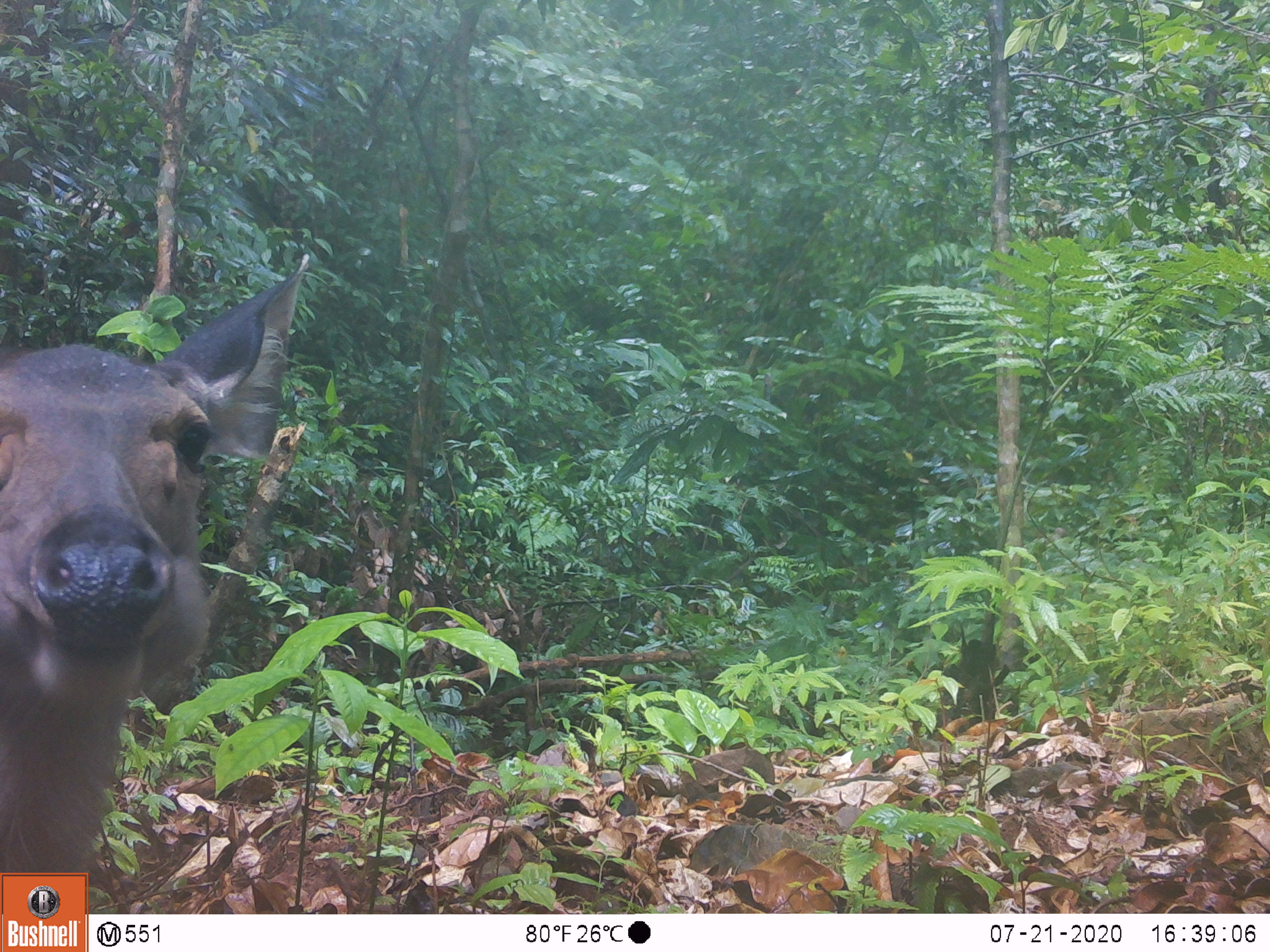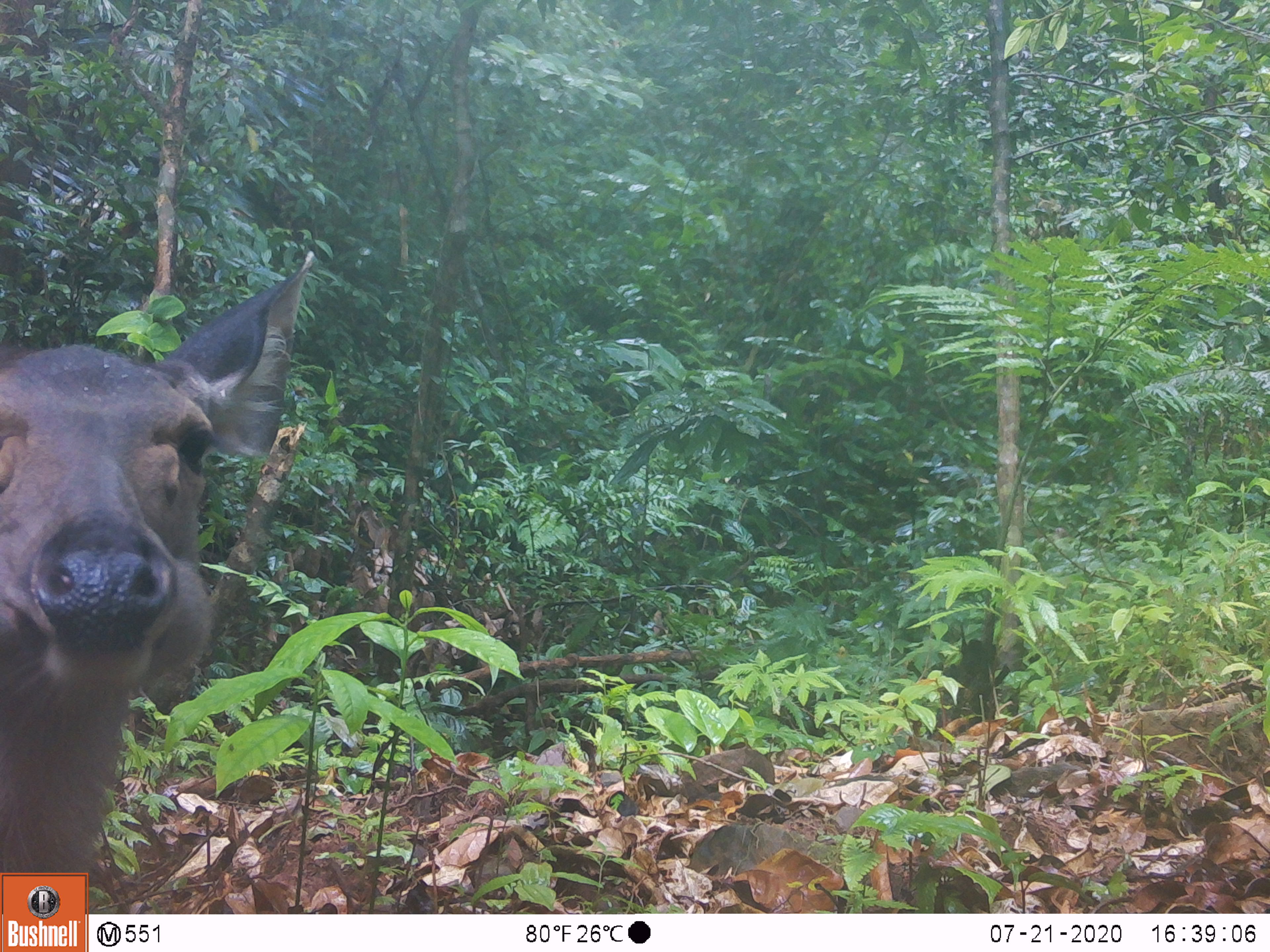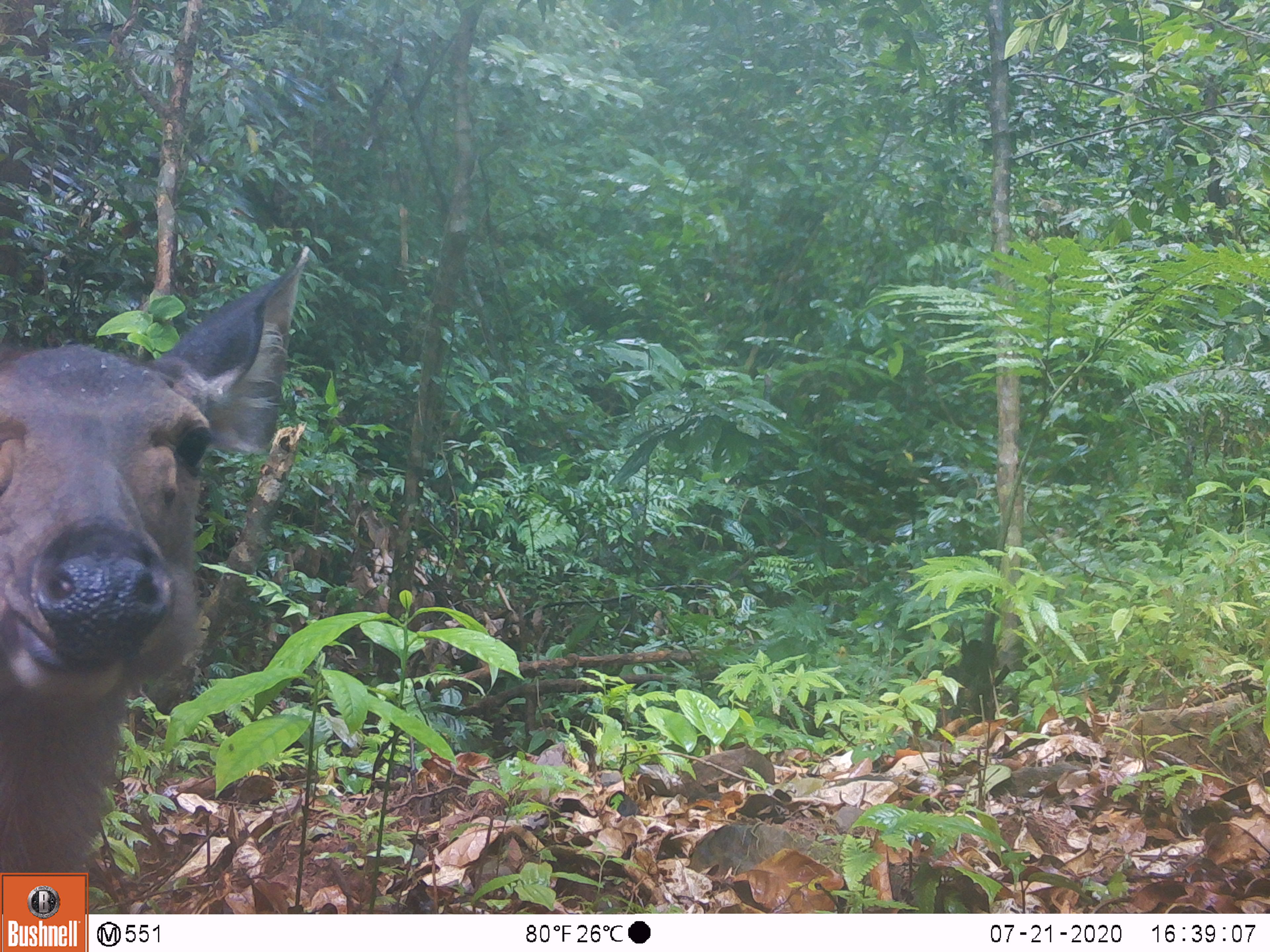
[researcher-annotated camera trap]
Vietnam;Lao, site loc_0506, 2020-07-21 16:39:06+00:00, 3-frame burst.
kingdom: Animalia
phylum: Chordata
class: Mammalia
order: Artiodactyla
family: Cervidae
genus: Rusa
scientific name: Rusa unicolor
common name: sambar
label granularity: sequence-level